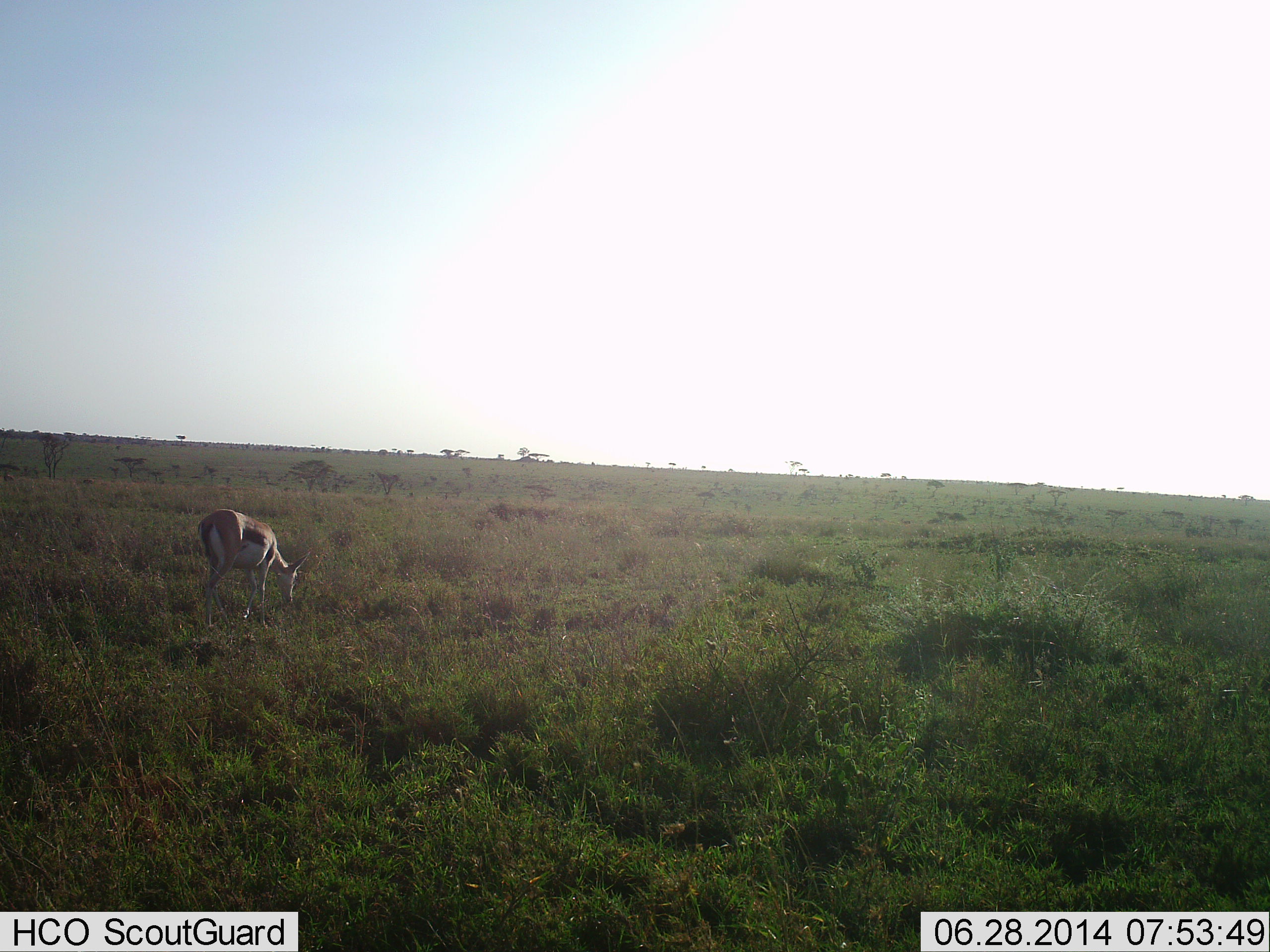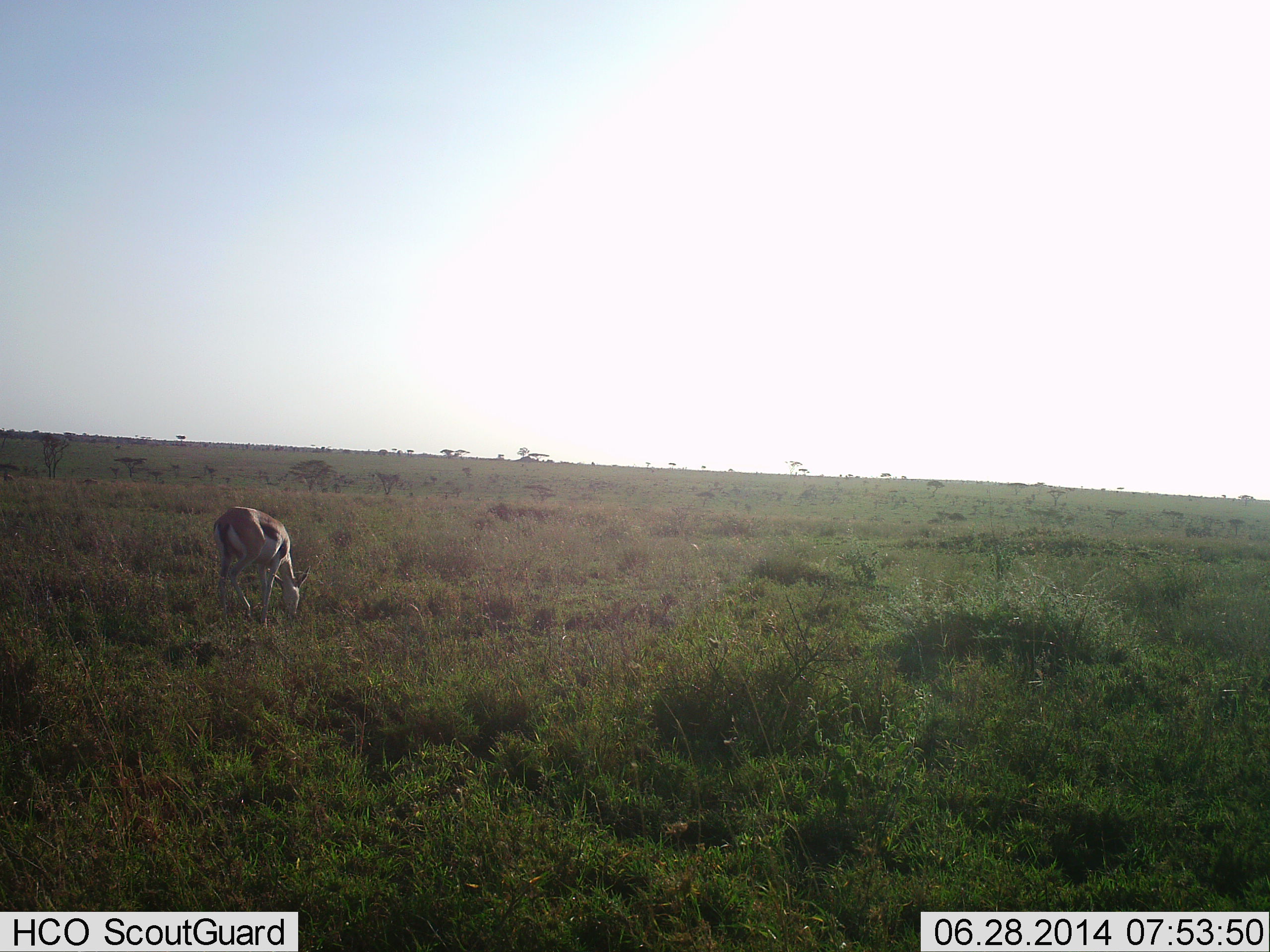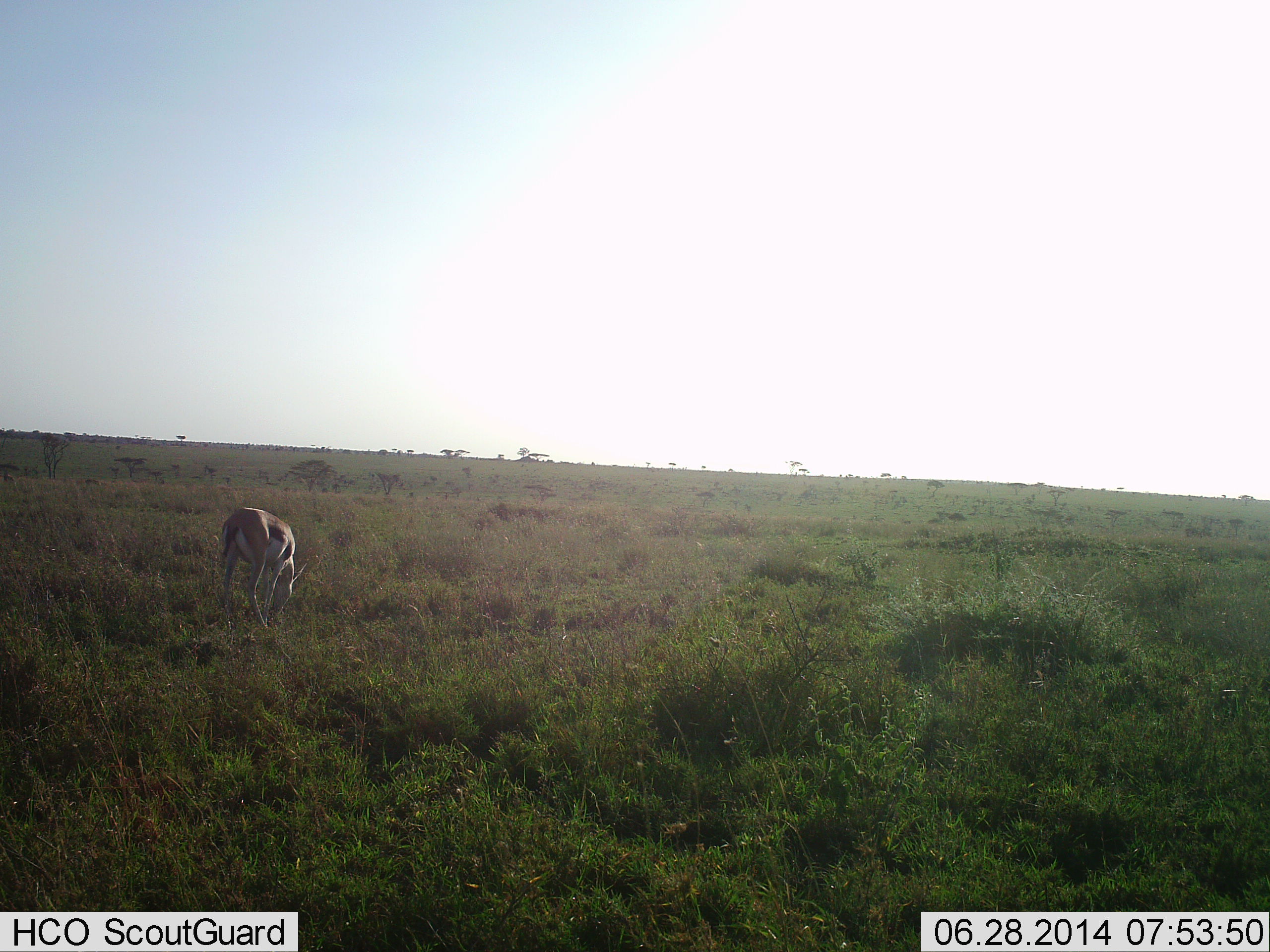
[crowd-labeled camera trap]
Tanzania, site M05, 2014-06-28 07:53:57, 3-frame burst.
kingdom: Animalia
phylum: Chordata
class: Mammalia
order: Artiodactyla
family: Bovidae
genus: Eudorcas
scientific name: Eudorcas thomsonii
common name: thomson's gazelle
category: gazellethomsons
Gazellethomsons (thomson's gazelle) (Eudorcas thomsonii), count 1. Behavior (volunteer vote fractions): standing 20%, resting 0%, moving 0%, interacting 0%. Young present (vote fraction): 0%. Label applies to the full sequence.